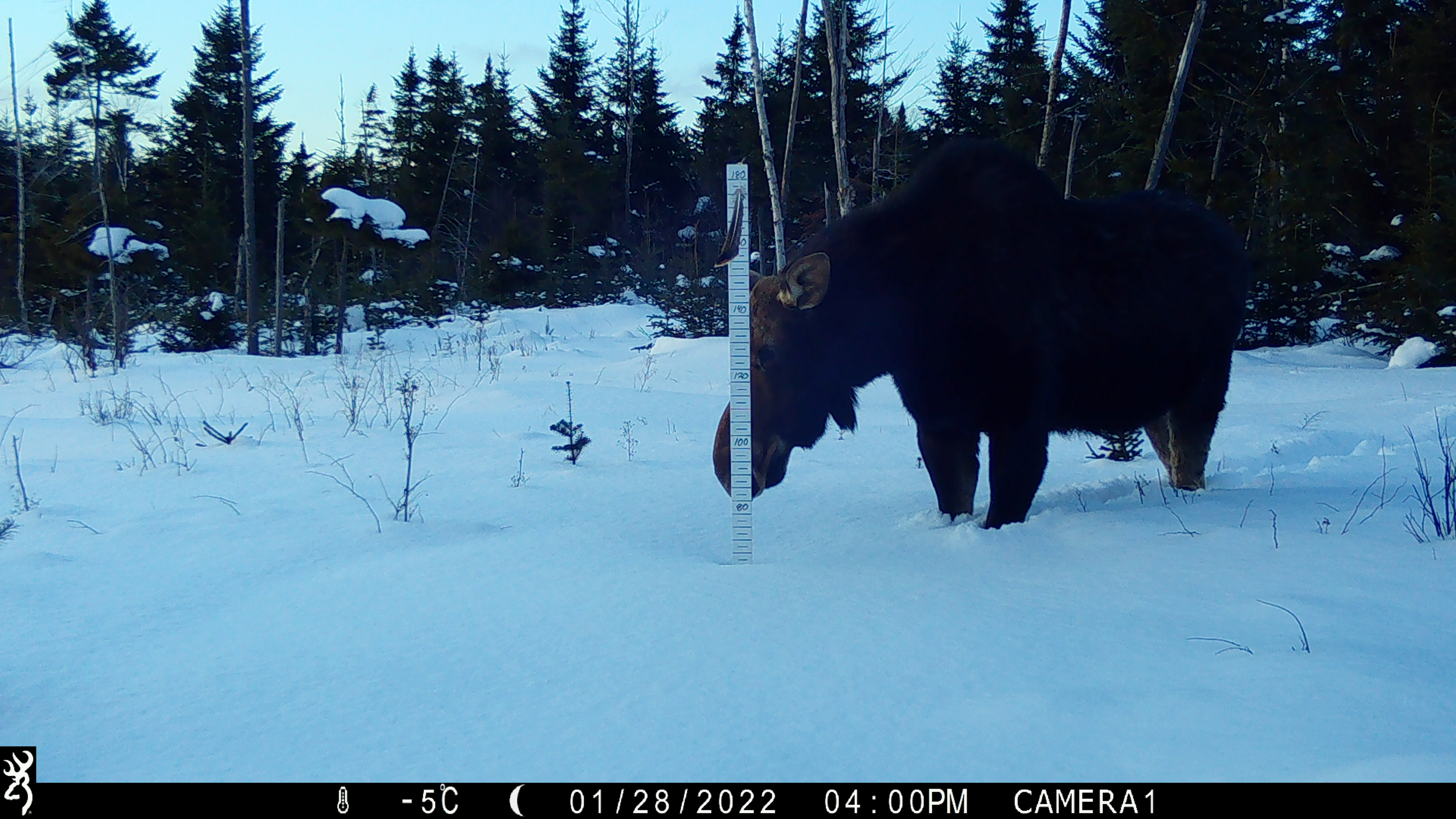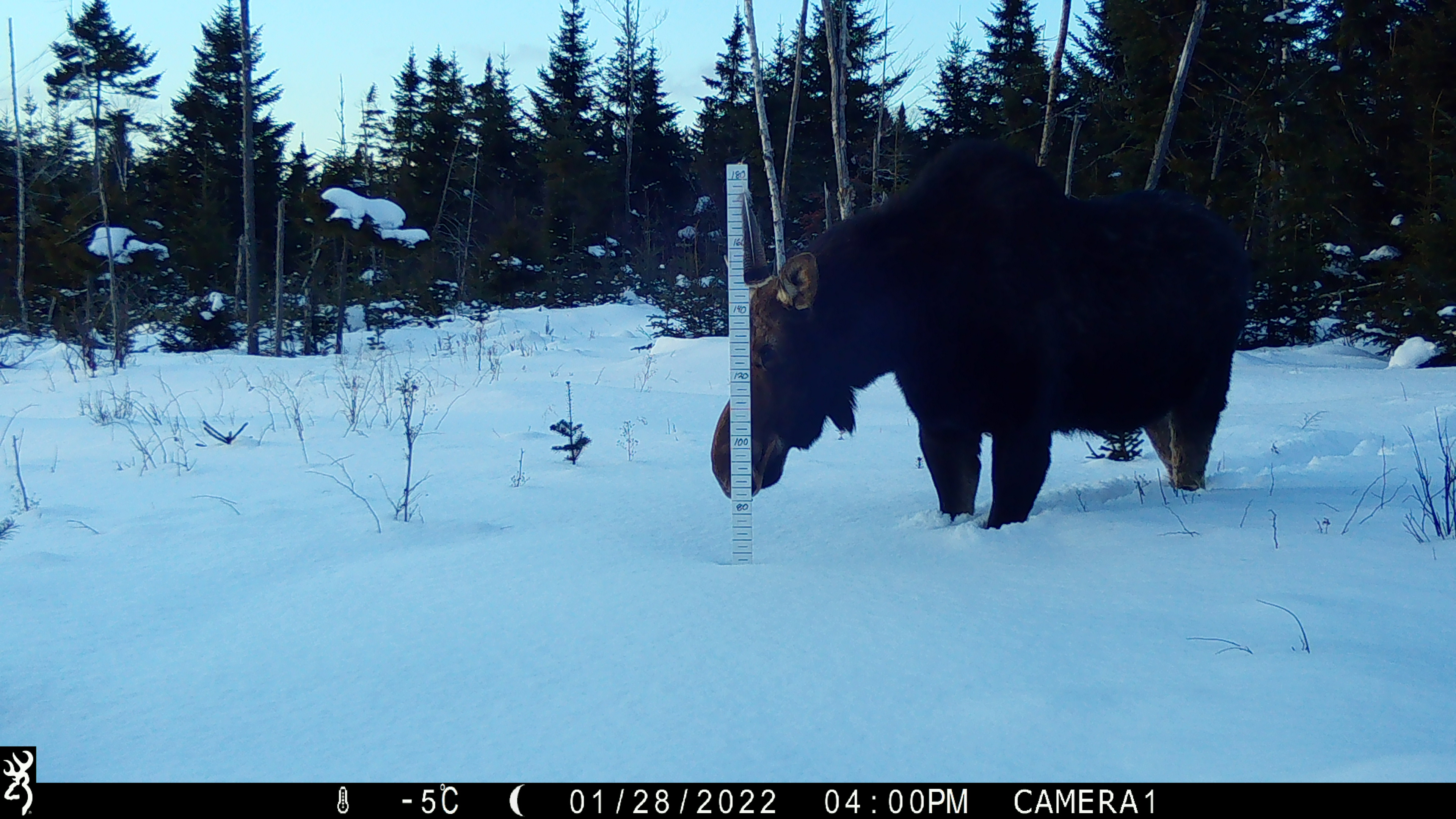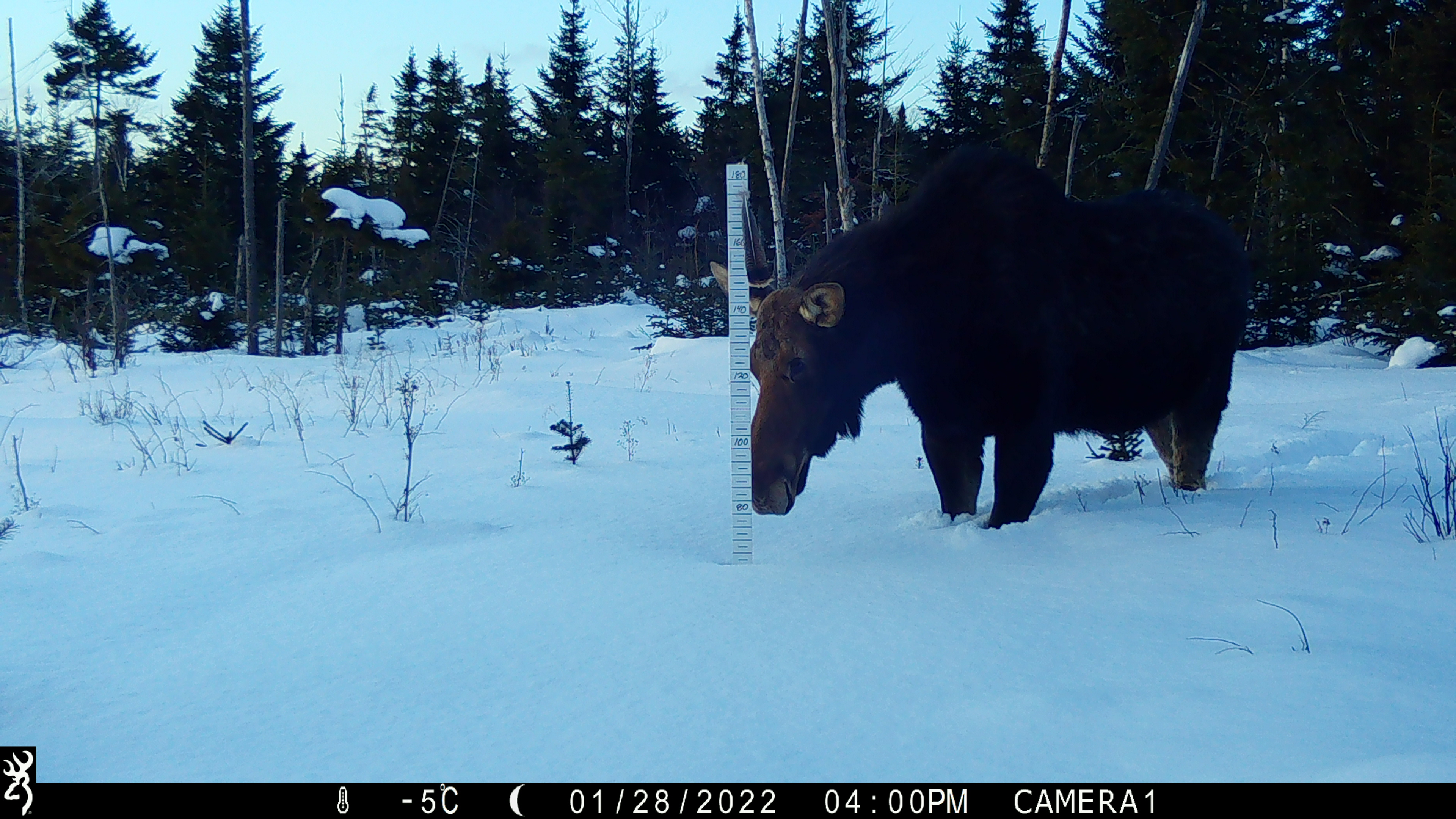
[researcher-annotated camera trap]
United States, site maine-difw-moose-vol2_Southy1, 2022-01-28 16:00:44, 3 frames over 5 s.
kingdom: Animalia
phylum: Chordata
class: Mammalia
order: Artiodactyla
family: Cervidae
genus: Alces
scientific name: Alces alces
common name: moose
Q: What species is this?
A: Moose (Alces alces).